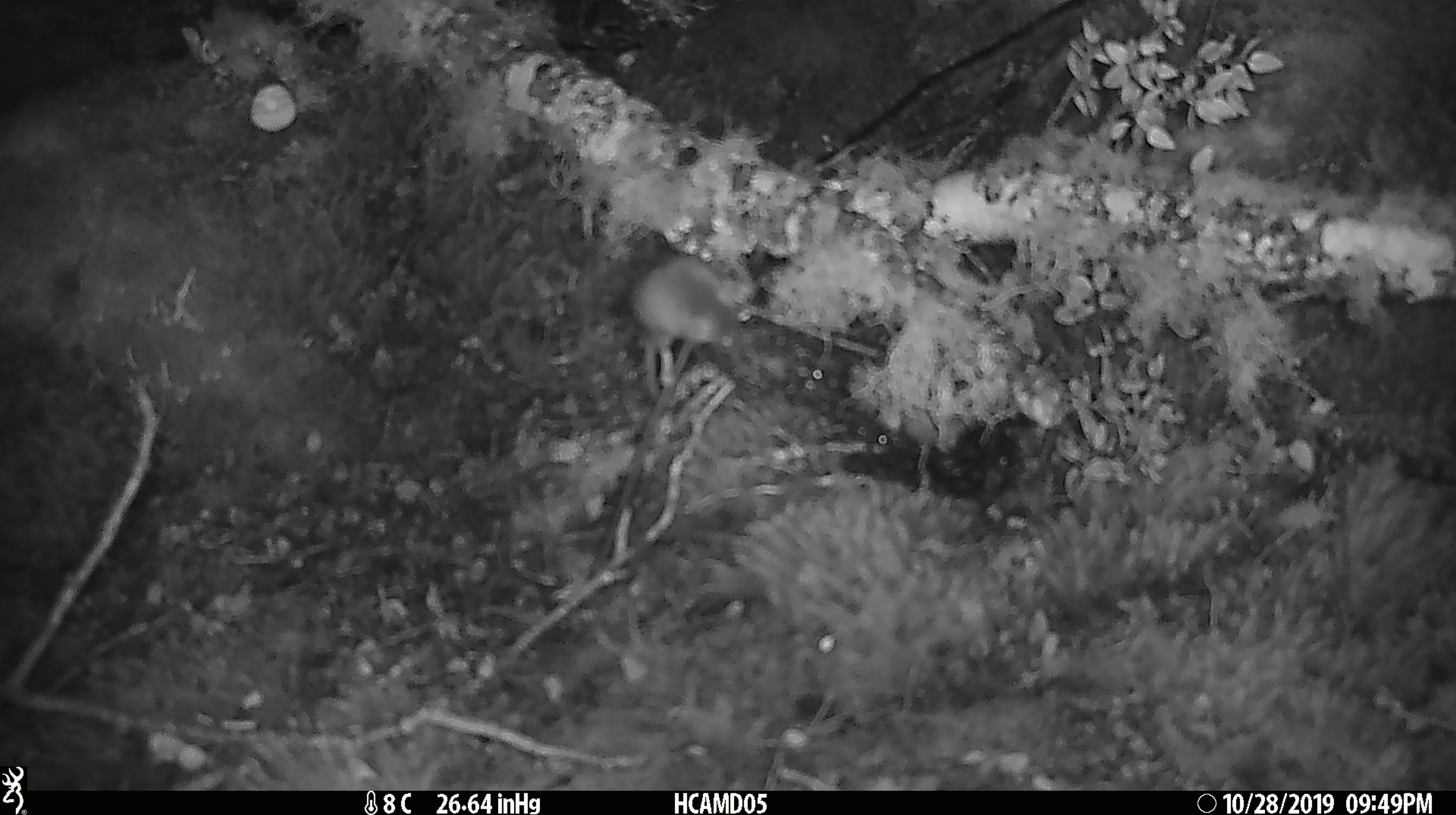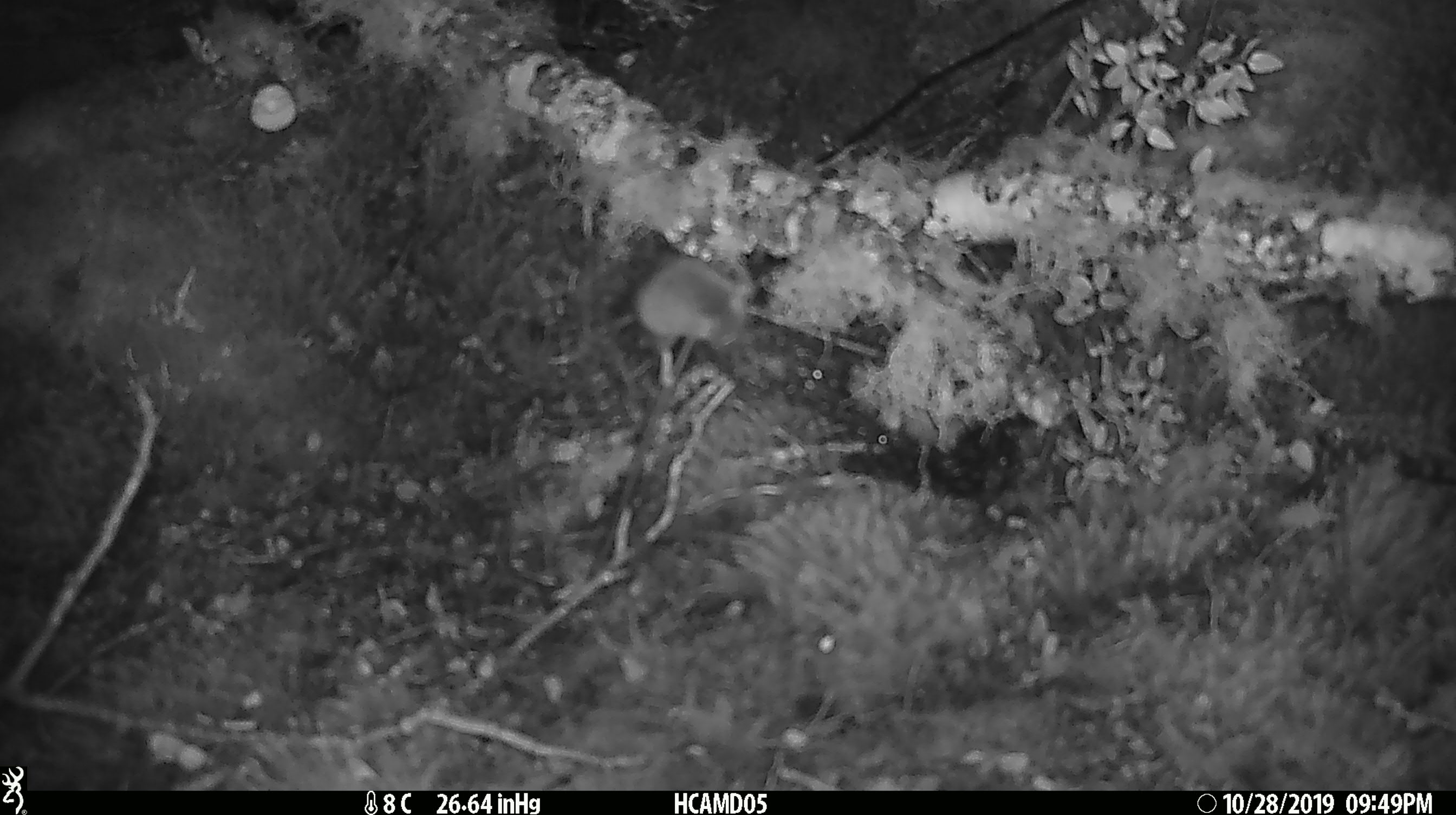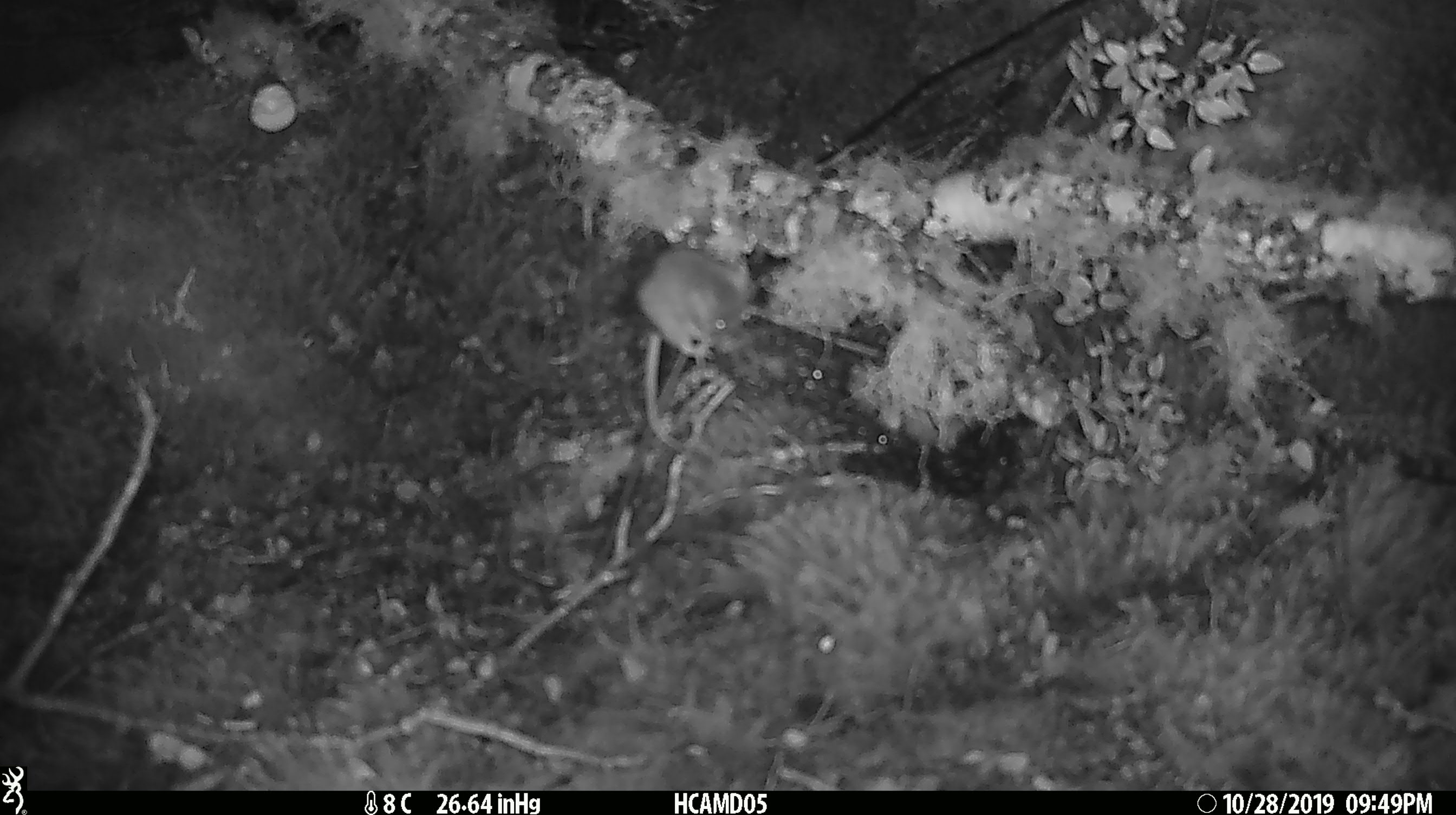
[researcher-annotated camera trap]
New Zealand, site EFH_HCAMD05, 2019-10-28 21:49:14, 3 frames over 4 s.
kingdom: Animalia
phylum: Chordata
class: Mammalia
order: Rodentia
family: Muridae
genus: Mus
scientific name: Mus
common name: mouse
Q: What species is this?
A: Mouse (Mus).